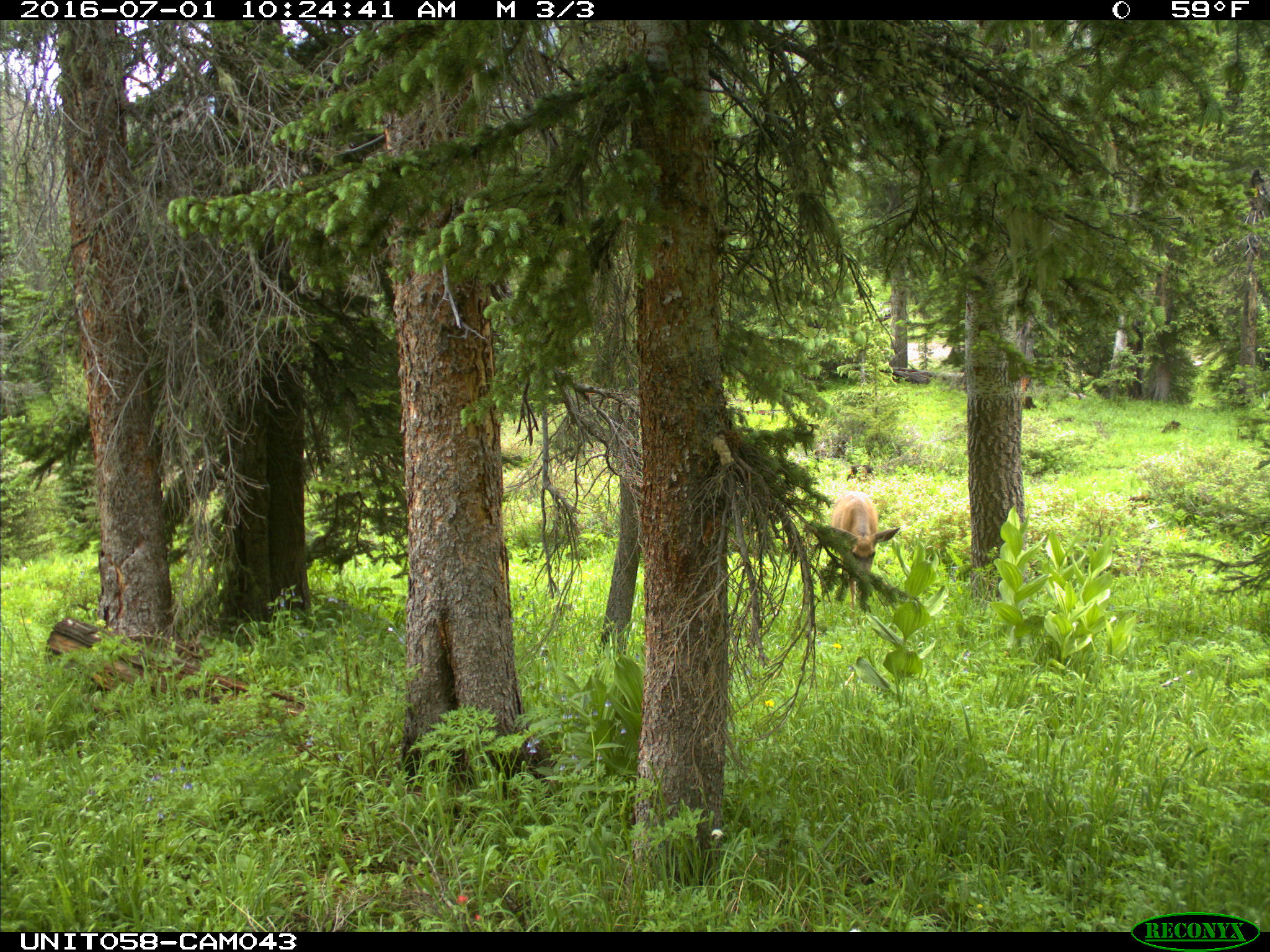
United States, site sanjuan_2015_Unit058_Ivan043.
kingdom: Animalia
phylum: Chordata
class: Mammalia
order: Artiodactyla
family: Cervidae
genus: Odocoileus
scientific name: Odocoileus hemionus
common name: mule deer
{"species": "Odocoileus hemionus (mule deer)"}